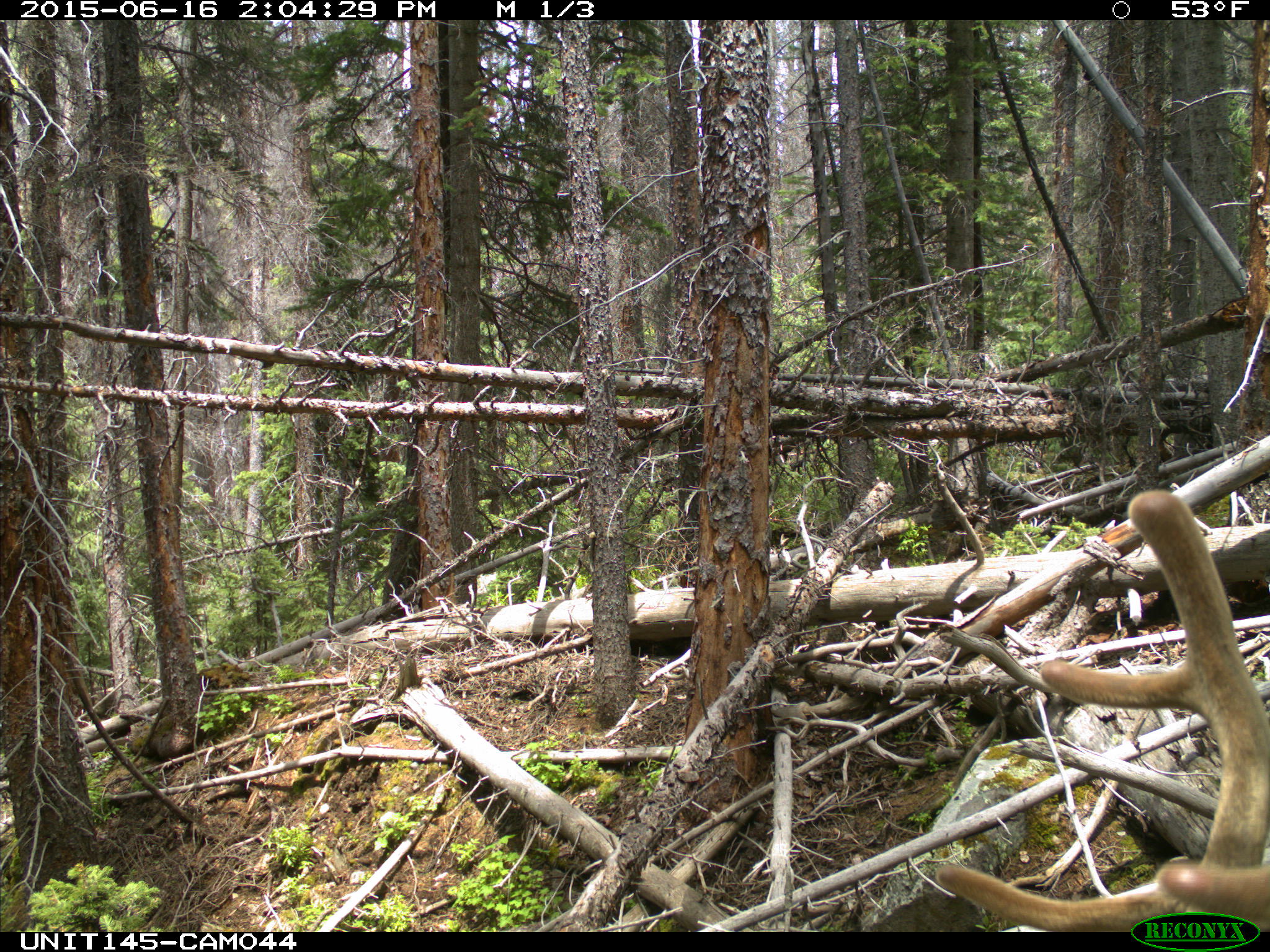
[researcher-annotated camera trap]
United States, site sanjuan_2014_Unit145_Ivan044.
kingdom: Animalia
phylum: Chordata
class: Mammalia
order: Artiodactyla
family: Cervidae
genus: Cervus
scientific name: Cervus elaphus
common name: red deer